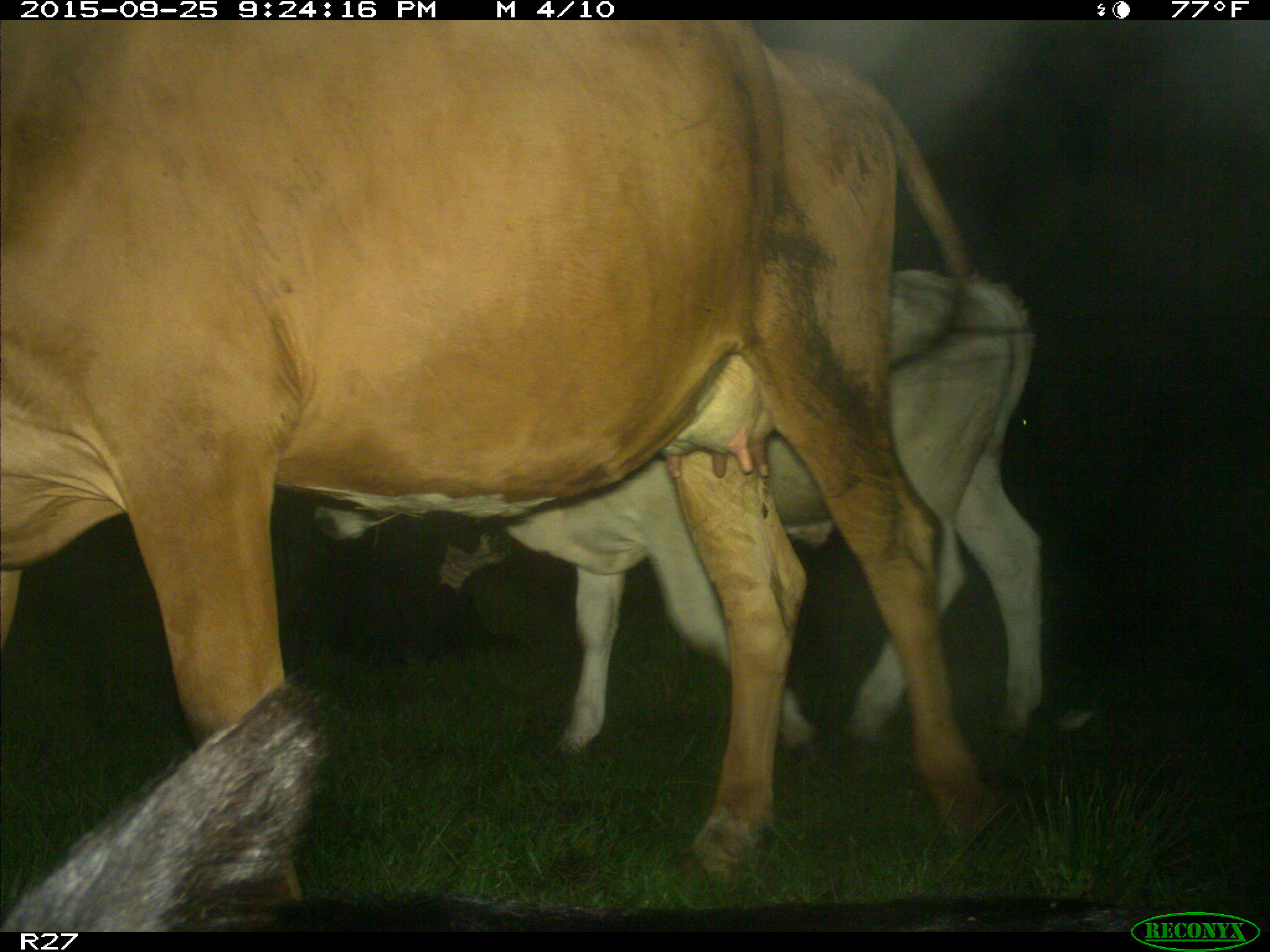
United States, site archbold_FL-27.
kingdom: Animalia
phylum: Chordata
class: Mammalia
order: Artiodactyla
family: Bovidae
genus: Bos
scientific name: Bos taurus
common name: domestic cow